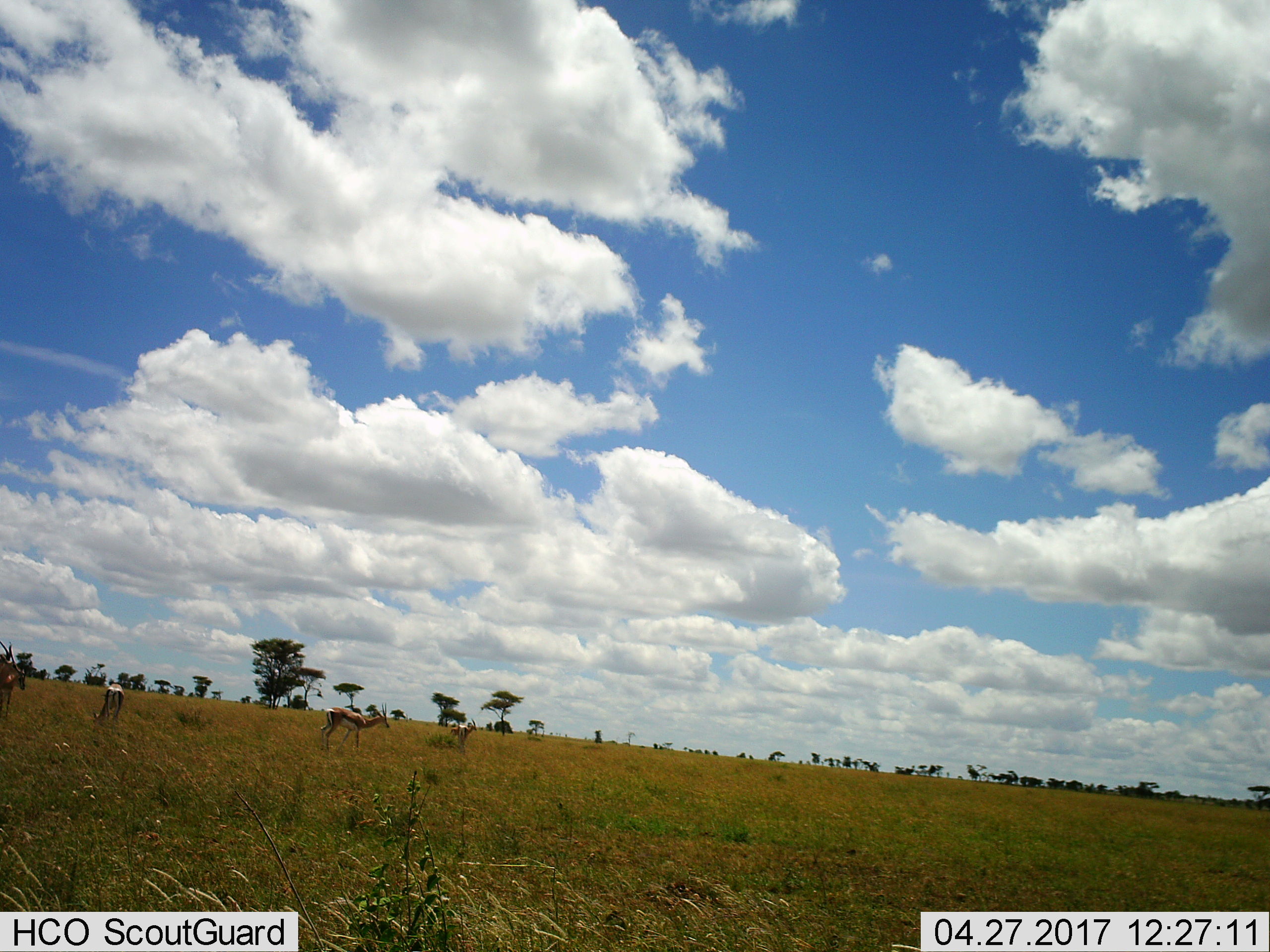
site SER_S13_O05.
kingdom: Animalia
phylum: Chordata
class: Mammalia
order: Artiodactyla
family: Bovidae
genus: Eudorcas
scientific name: Eudorcas thomsonii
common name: thomson's gazelle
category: gazellethomsons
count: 4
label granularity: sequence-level